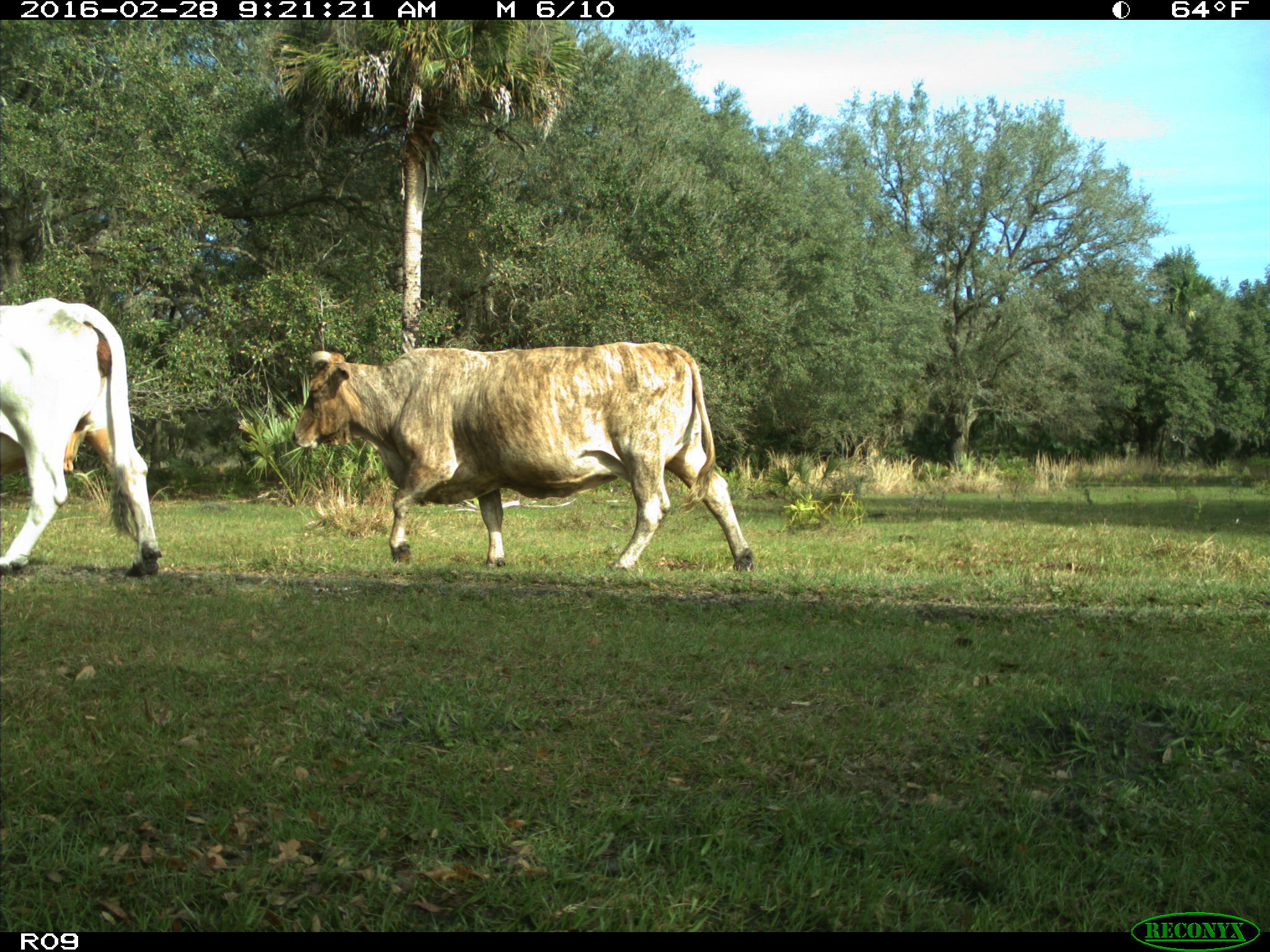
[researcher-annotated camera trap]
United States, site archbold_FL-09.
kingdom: Animalia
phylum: Chordata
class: Mammalia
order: Artiodactyla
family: Bovidae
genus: Bos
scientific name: Bos taurus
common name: domestic cow